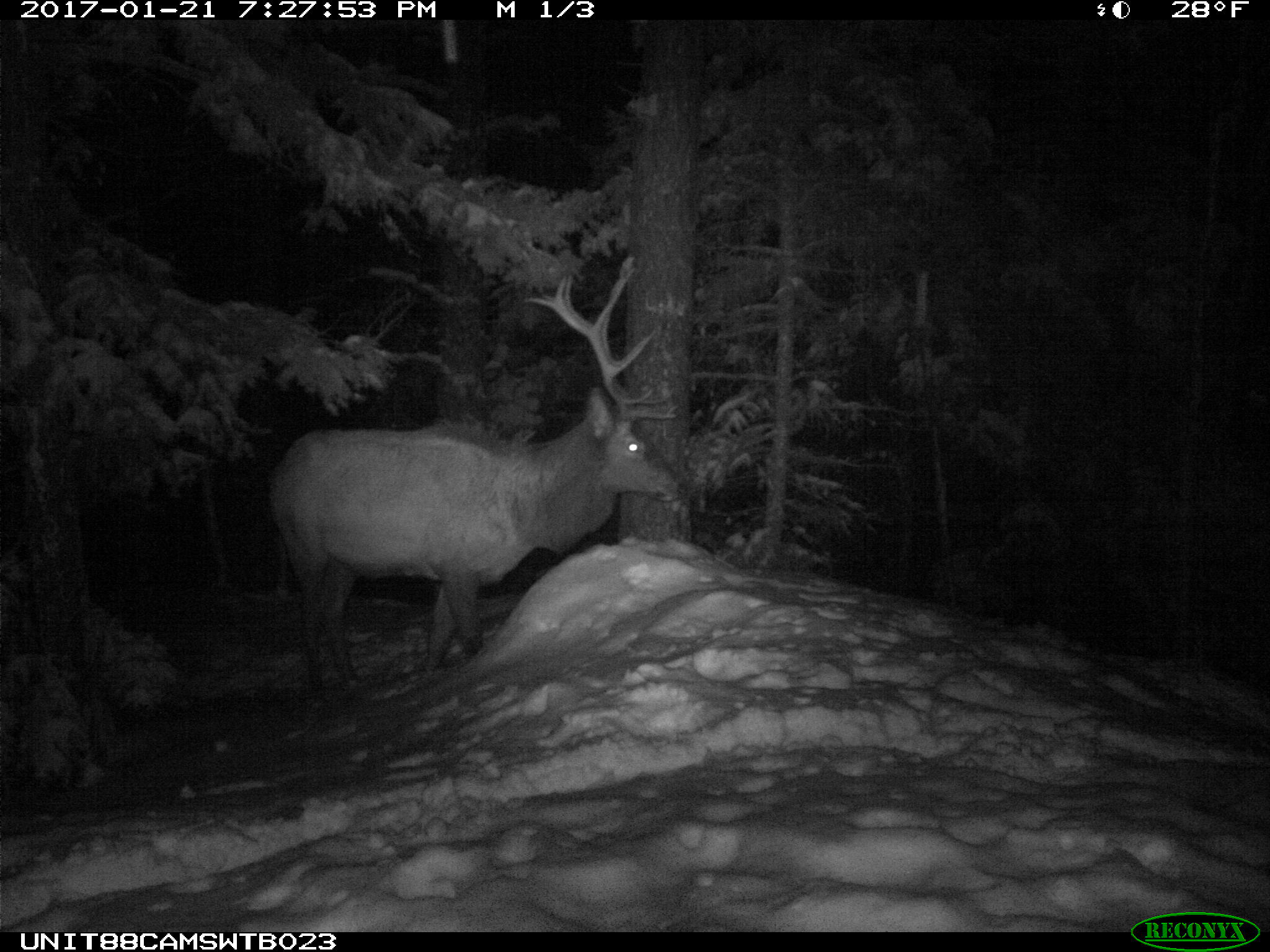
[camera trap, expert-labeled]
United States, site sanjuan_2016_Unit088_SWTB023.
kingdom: Animalia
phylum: Chordata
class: Mammalia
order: Artiodactyla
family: Cervidae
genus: Cervus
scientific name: Cervus elaphus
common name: red deer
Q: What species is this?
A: Cervus elaphus (red deer).